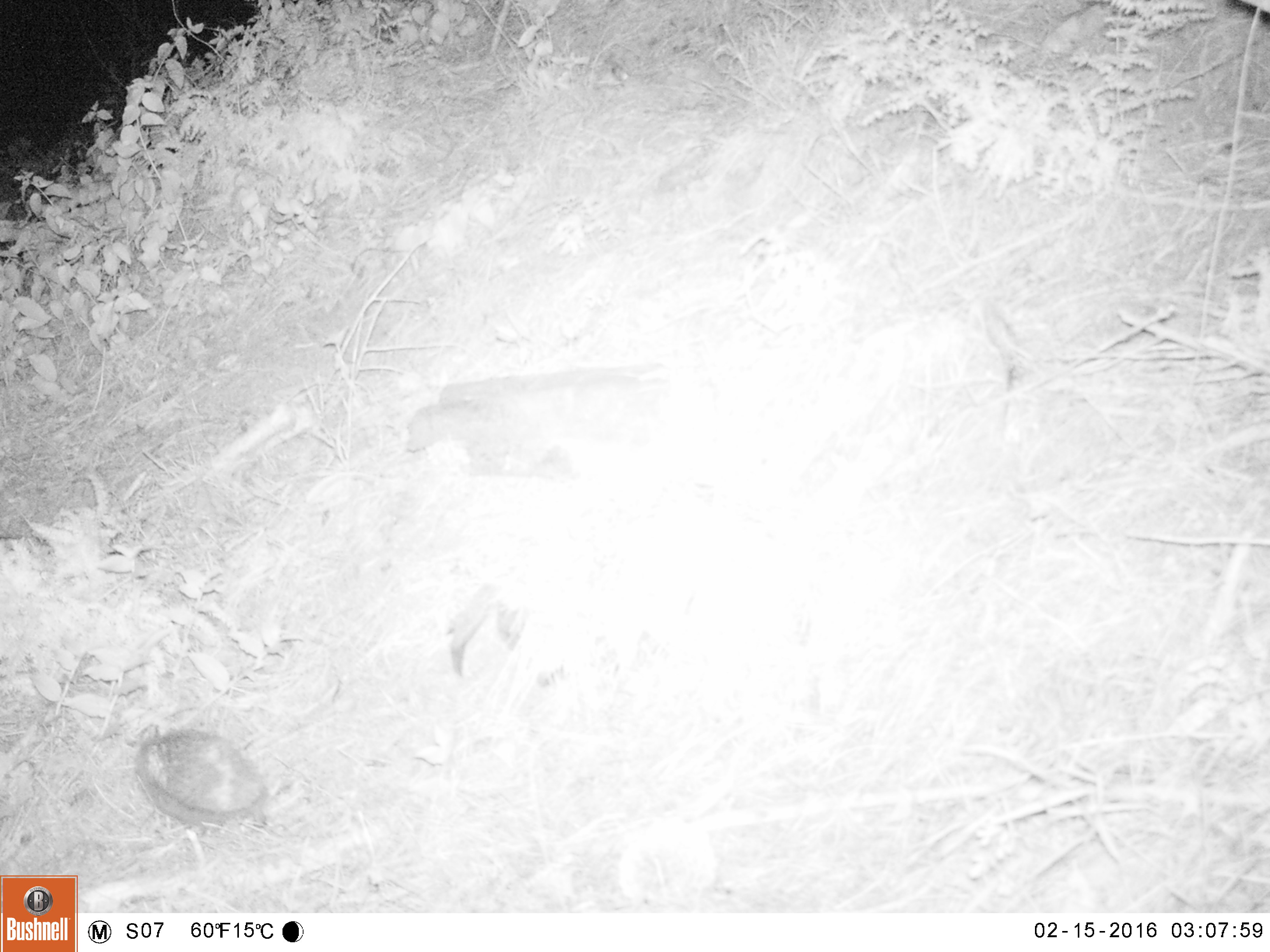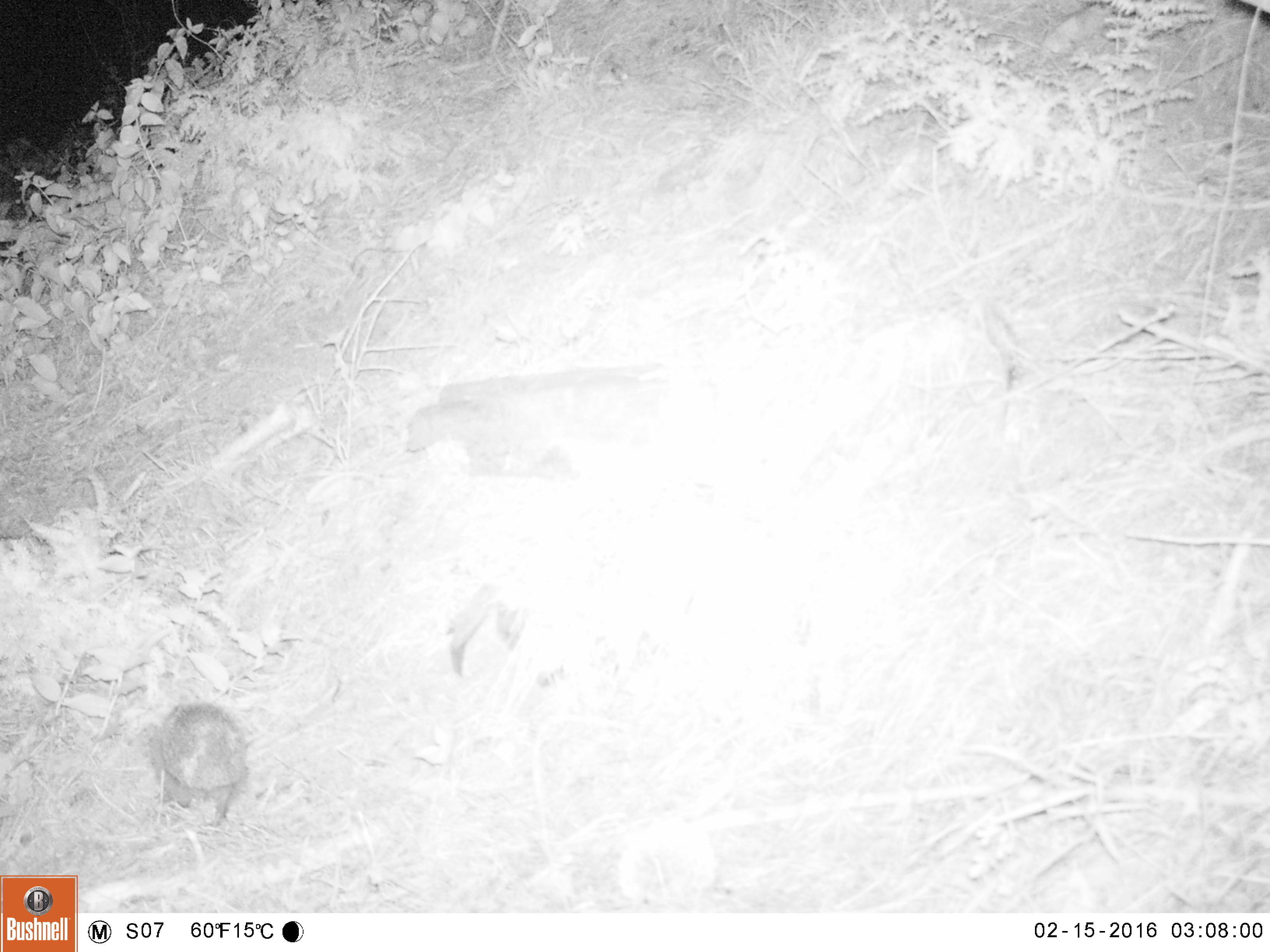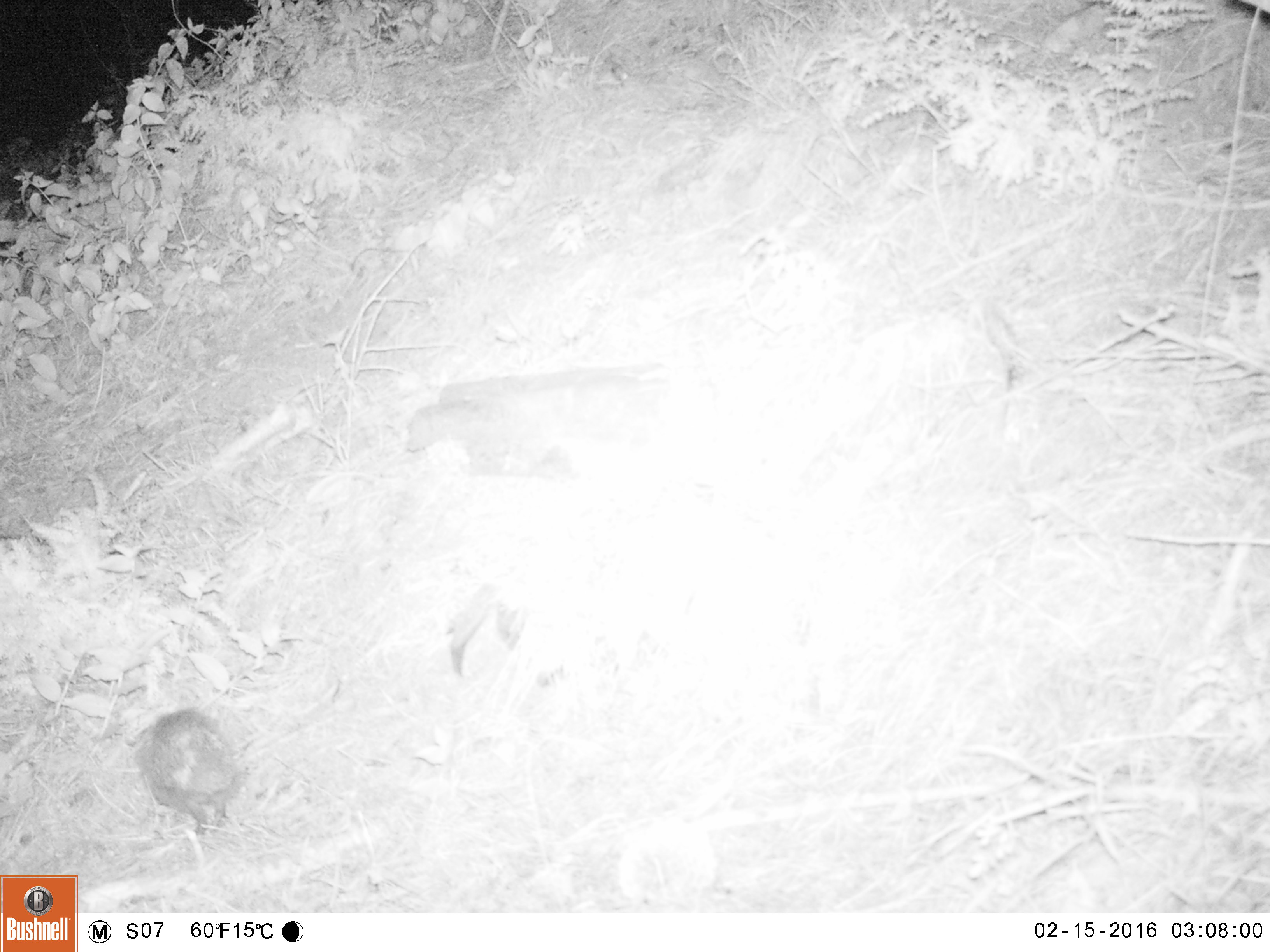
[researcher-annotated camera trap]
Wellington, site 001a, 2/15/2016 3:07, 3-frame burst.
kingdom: Animalia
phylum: Chordata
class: Mammalia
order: Eulipotyphla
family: Erinaceidae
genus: Erinaceus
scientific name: Erinaceus europaeus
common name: hedgehog